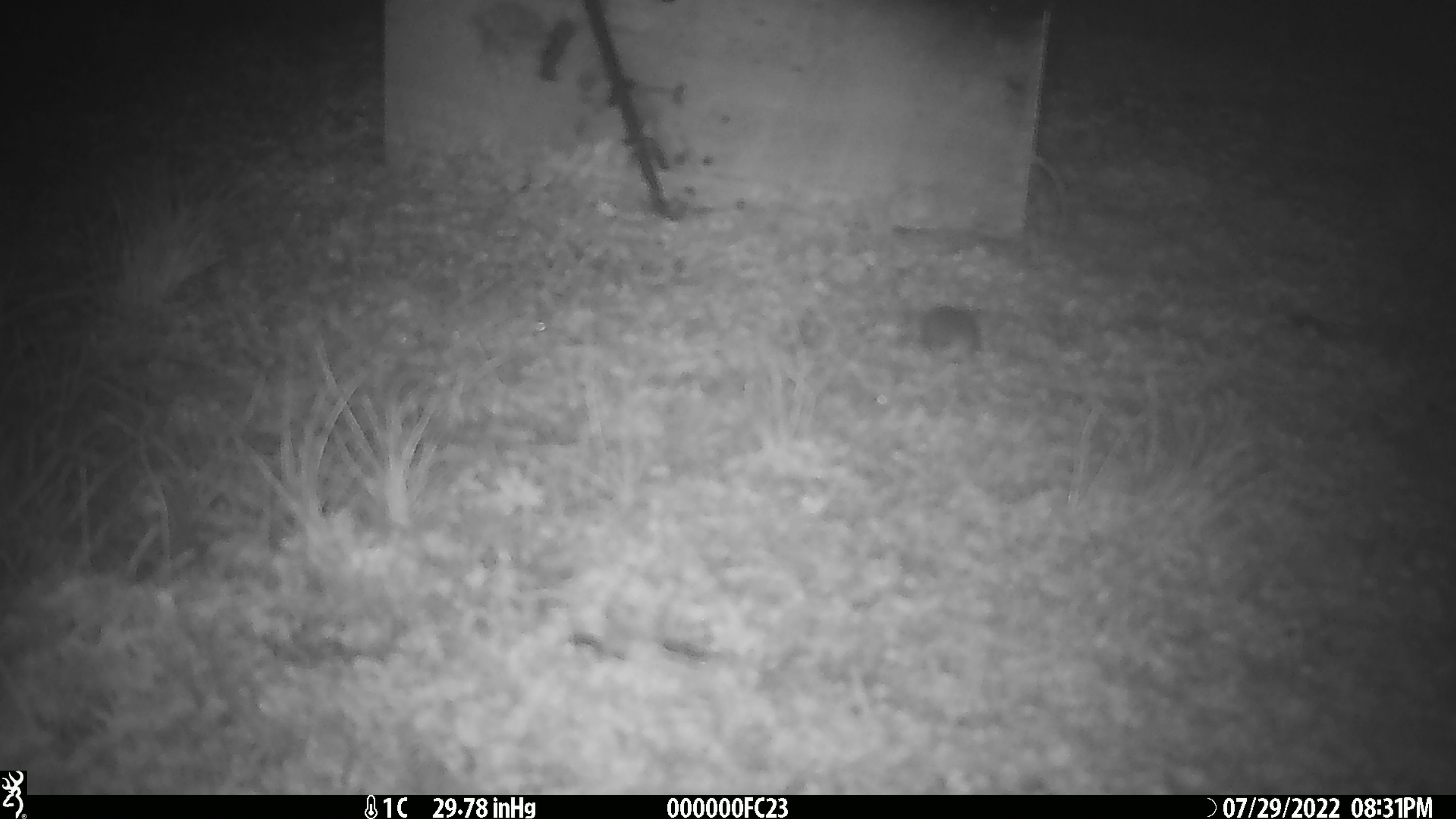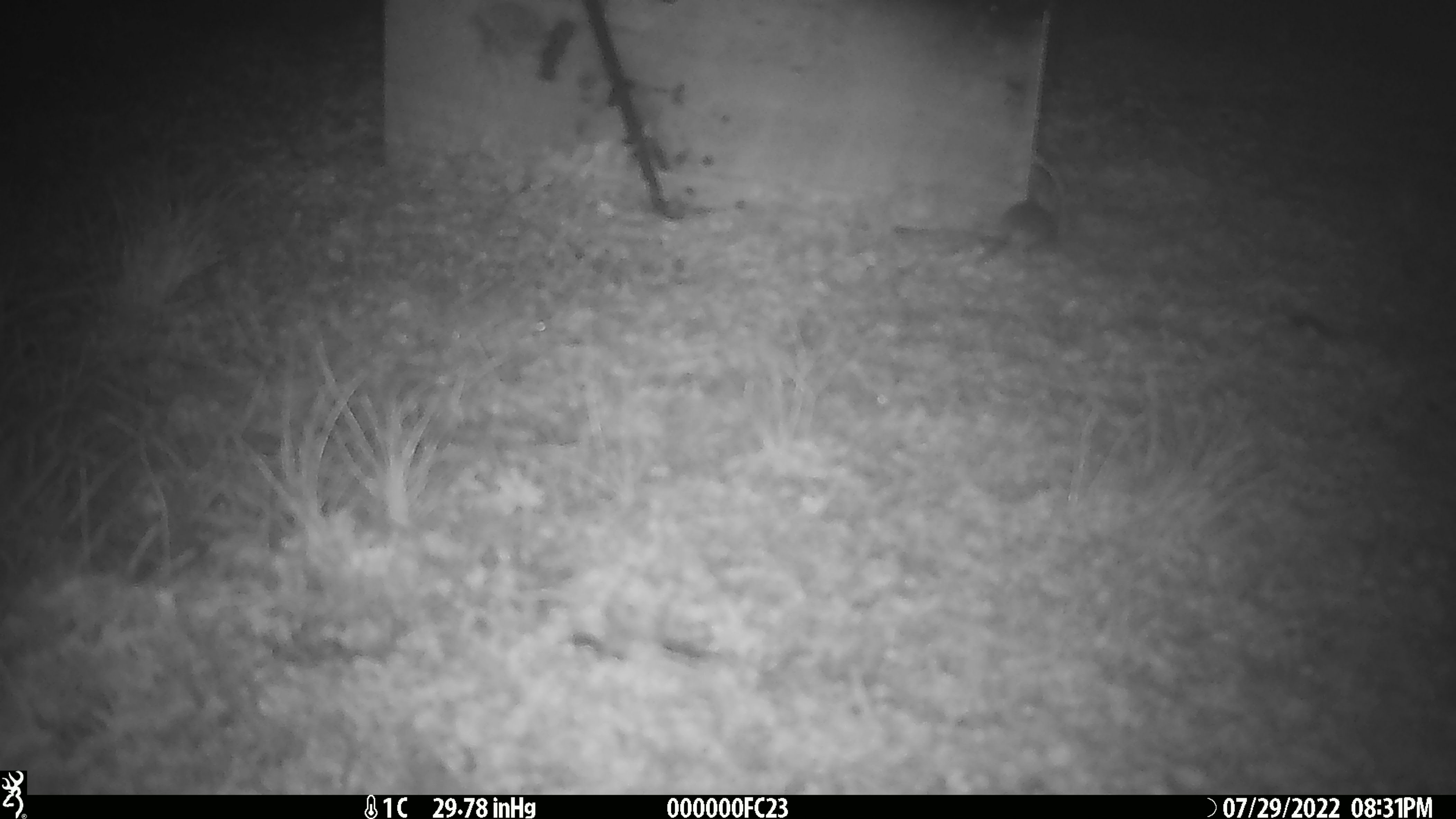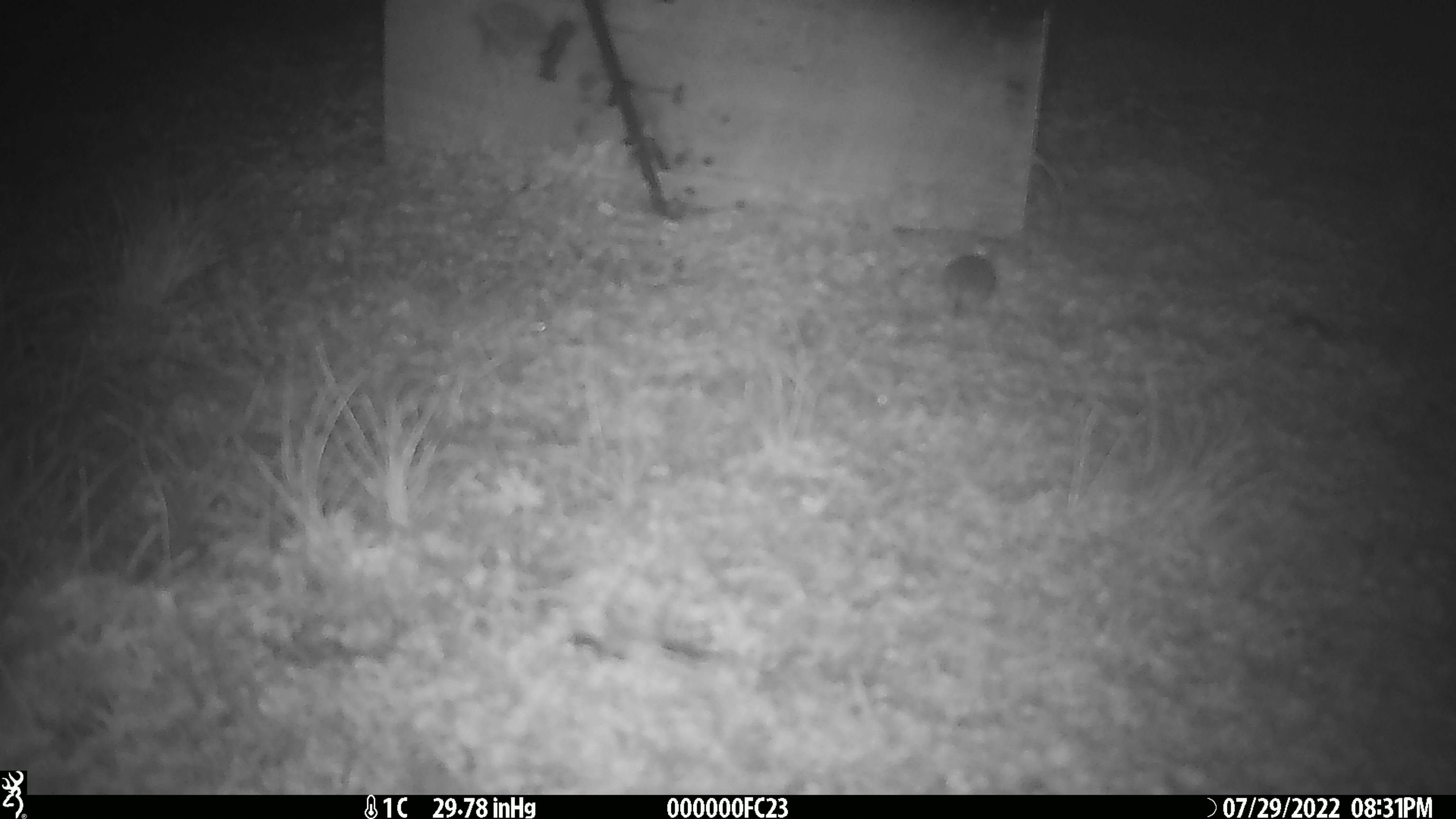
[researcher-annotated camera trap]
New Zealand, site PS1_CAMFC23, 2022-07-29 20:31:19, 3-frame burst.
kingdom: Animalia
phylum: Chordata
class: Mammalia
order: Rodentia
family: Muridae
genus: Mus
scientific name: Mus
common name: mouse